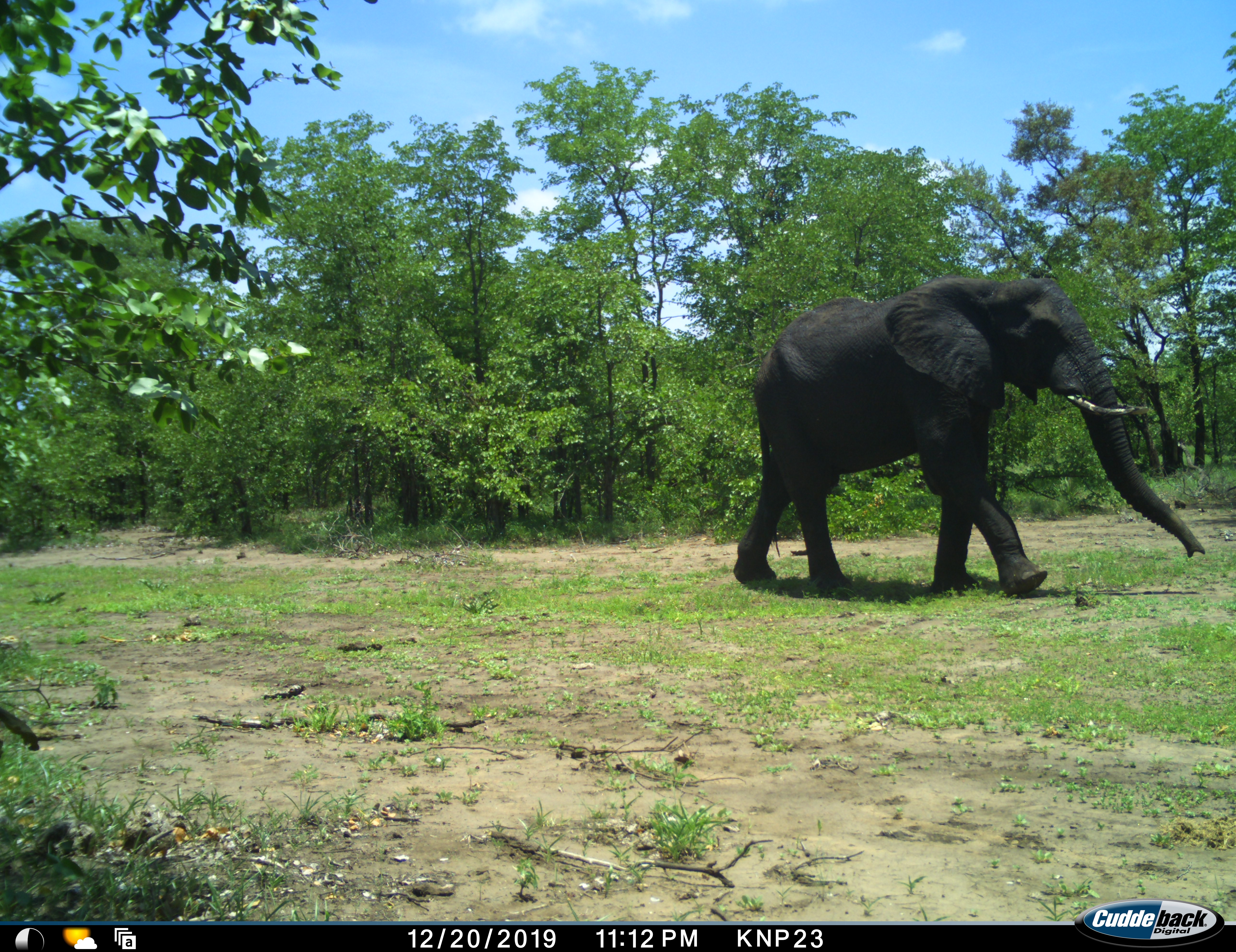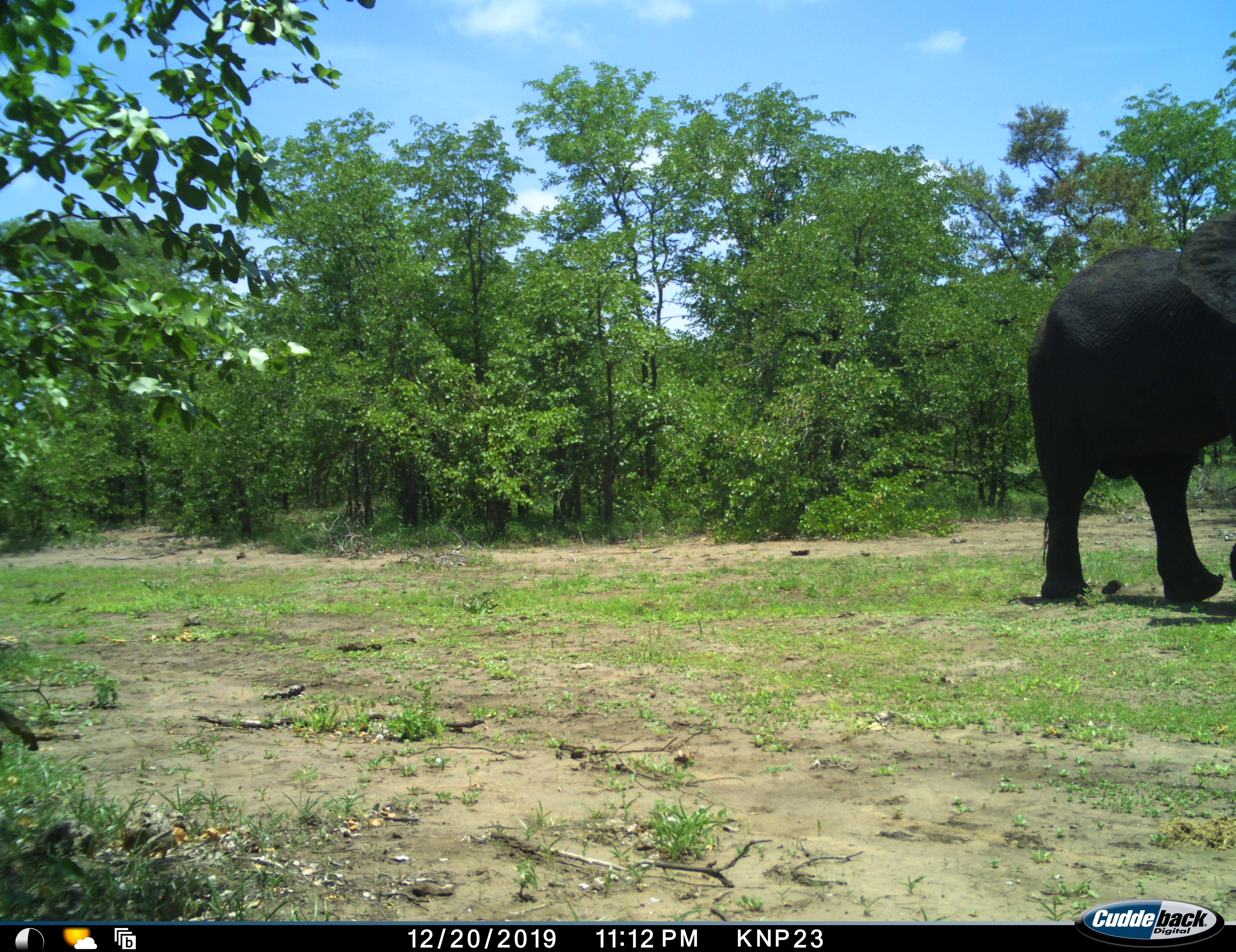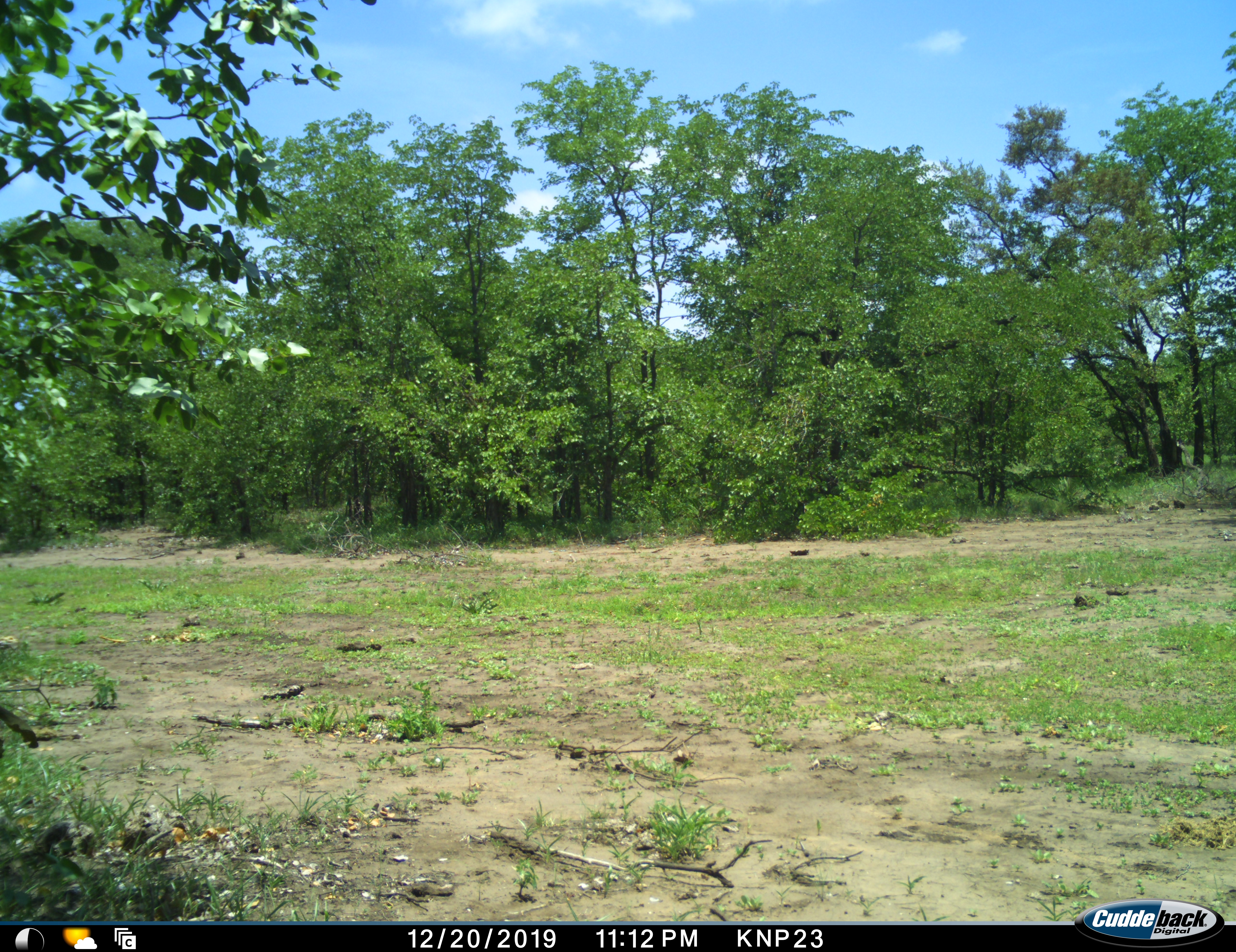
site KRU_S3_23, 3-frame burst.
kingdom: Animalia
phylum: Chordata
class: Mammalia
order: Proboscidea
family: Elephantidae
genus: Loxodonta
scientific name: Loxodonta africana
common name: african bush elephant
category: elephant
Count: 1.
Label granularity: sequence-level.